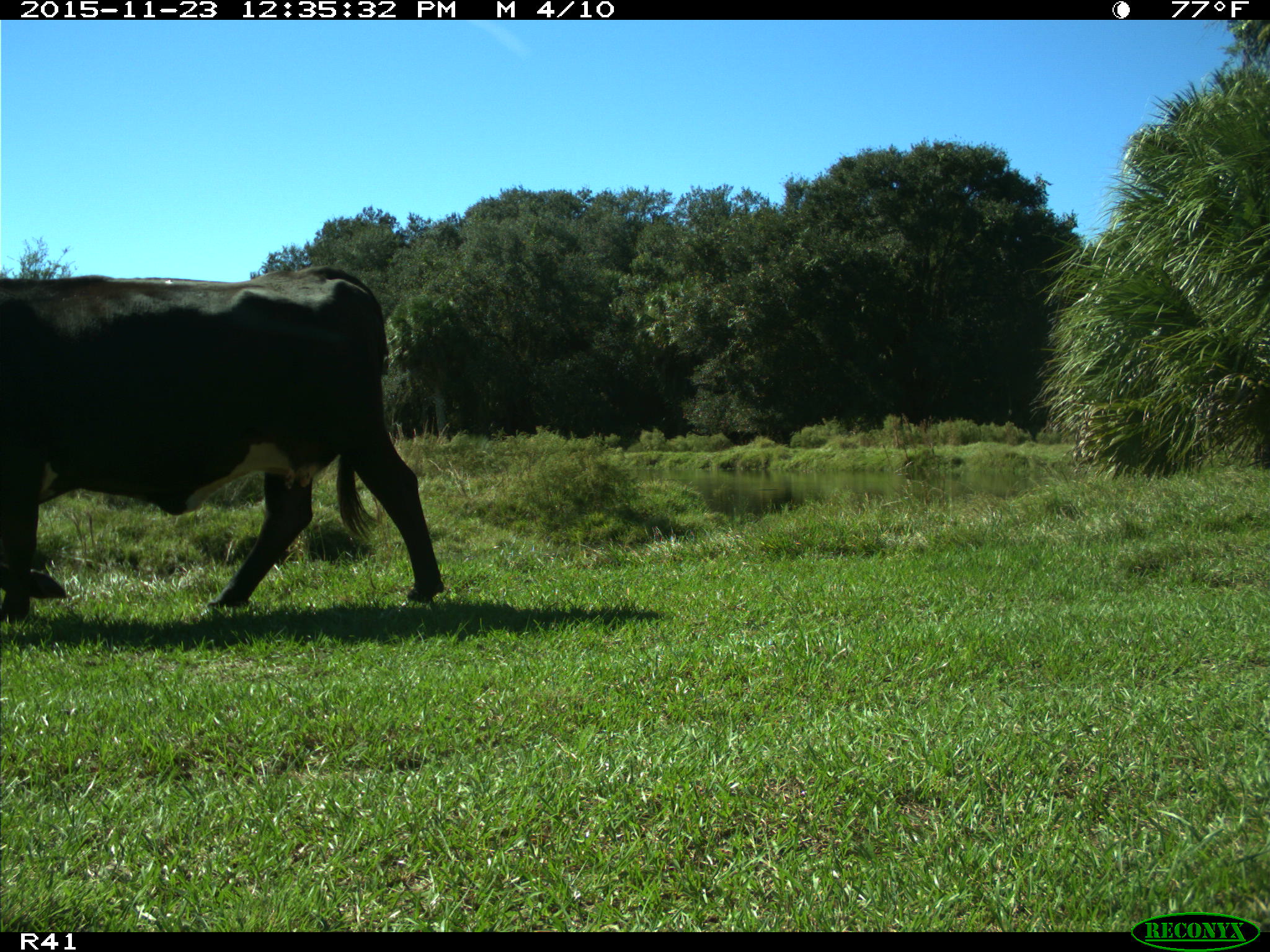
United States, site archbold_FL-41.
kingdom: Animalia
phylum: Chordata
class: Mammalia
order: Artiodactyla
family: Bovidae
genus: Bos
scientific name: Bos taurus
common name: domestic cow